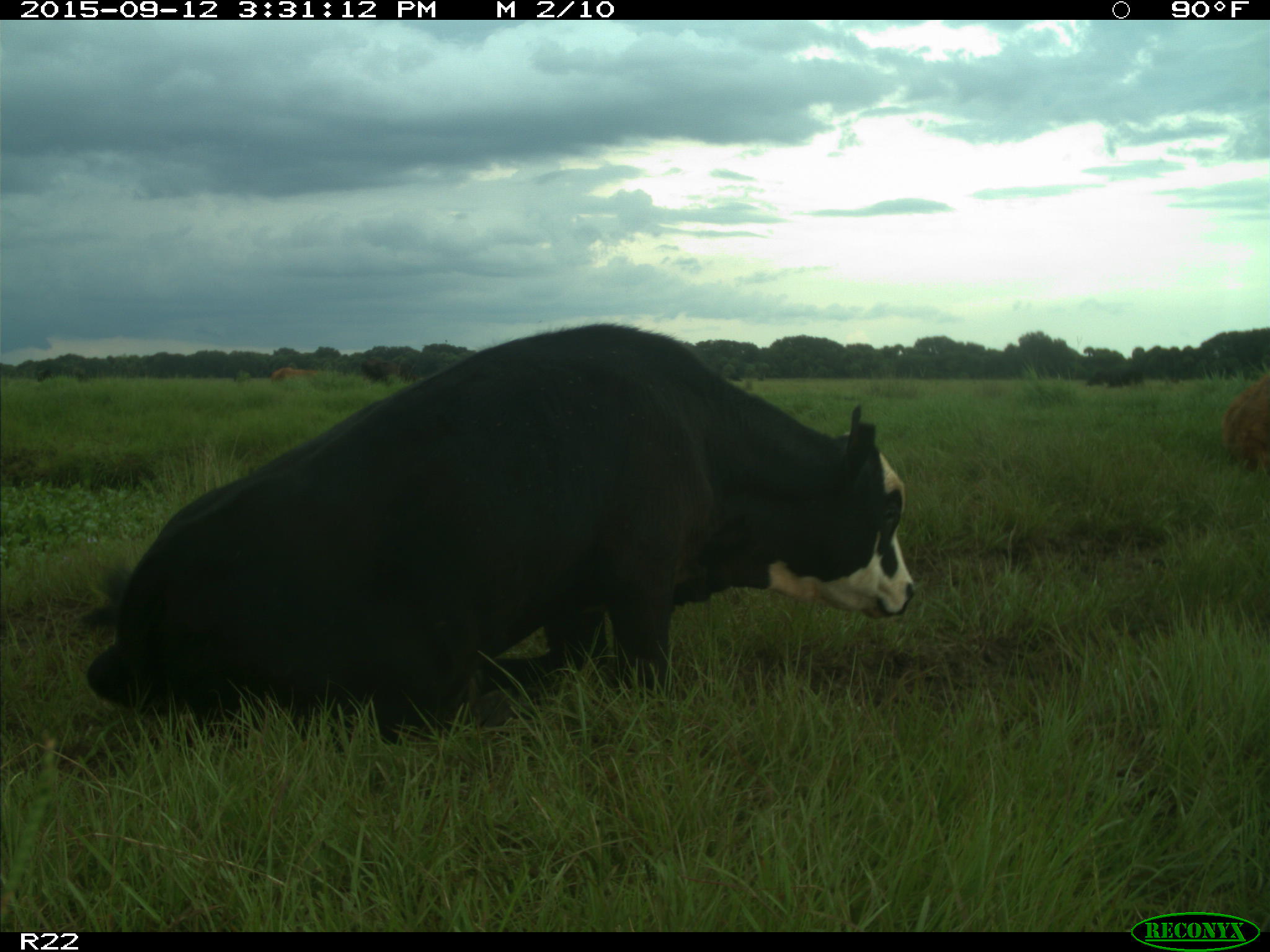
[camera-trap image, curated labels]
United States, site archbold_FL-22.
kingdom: Animalia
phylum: Chordata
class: Mammalia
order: Artiodactyla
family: Bovidae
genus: Bos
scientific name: Bos taurus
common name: domestic cow